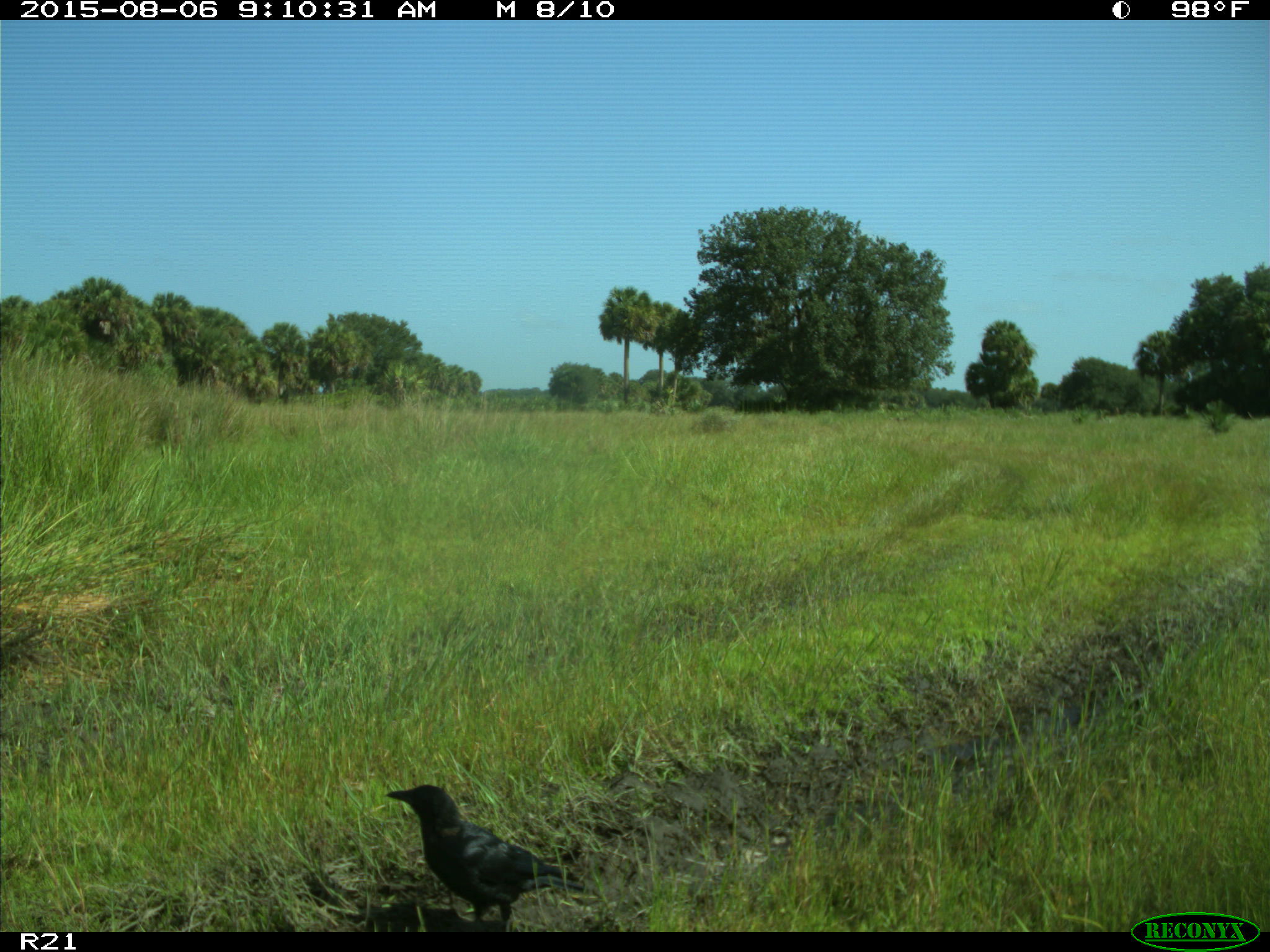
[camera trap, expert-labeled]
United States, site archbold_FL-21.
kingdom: Animalia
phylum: Chordata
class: Aves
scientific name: Aves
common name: birds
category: unidentified bird